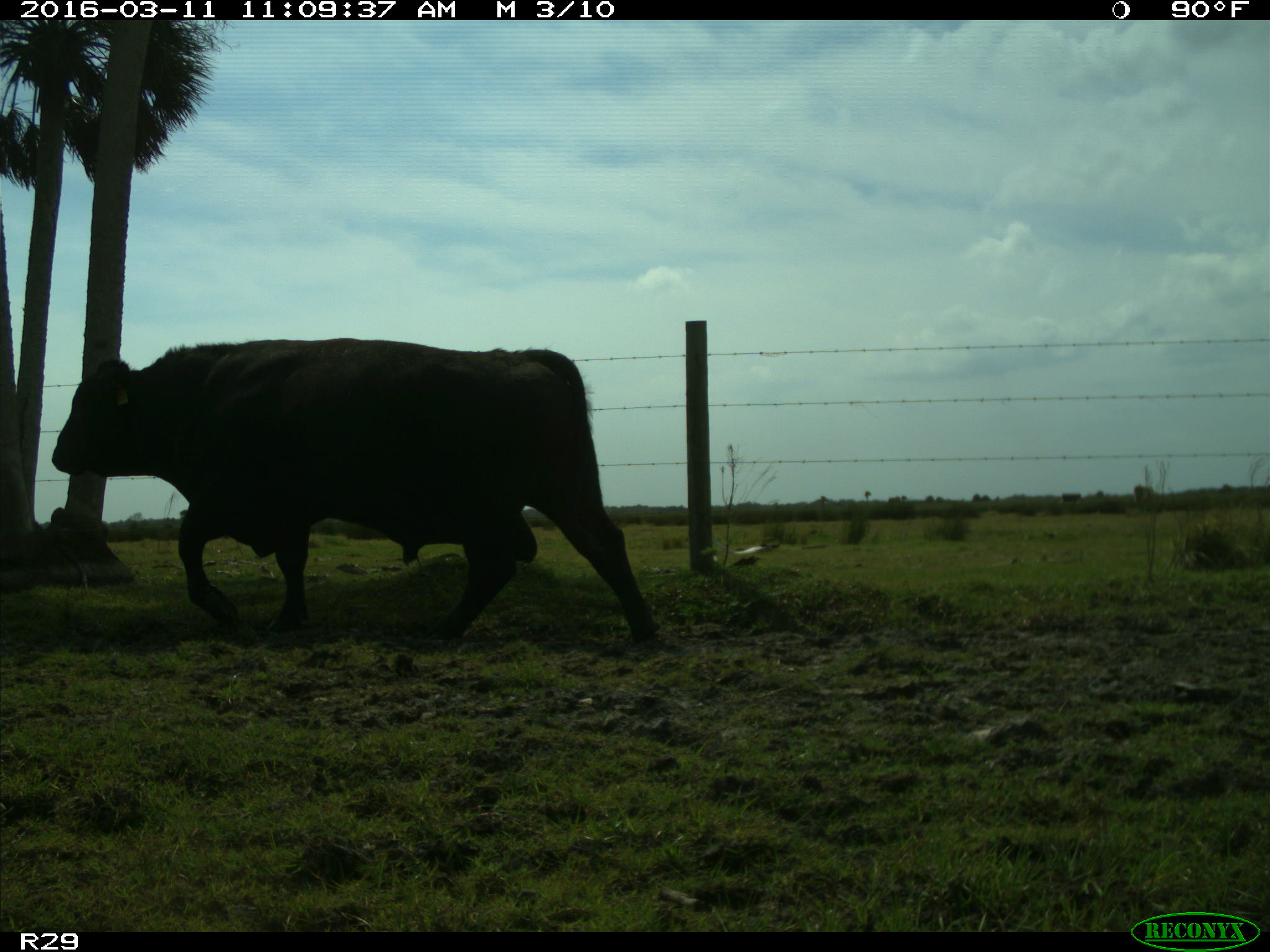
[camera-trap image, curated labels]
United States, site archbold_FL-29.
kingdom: Animalia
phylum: Chordata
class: Mammalia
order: Artiodactyla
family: Bovidae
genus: Bos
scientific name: Bos taurus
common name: domestic cow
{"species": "Bos taurus (domestic cow)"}